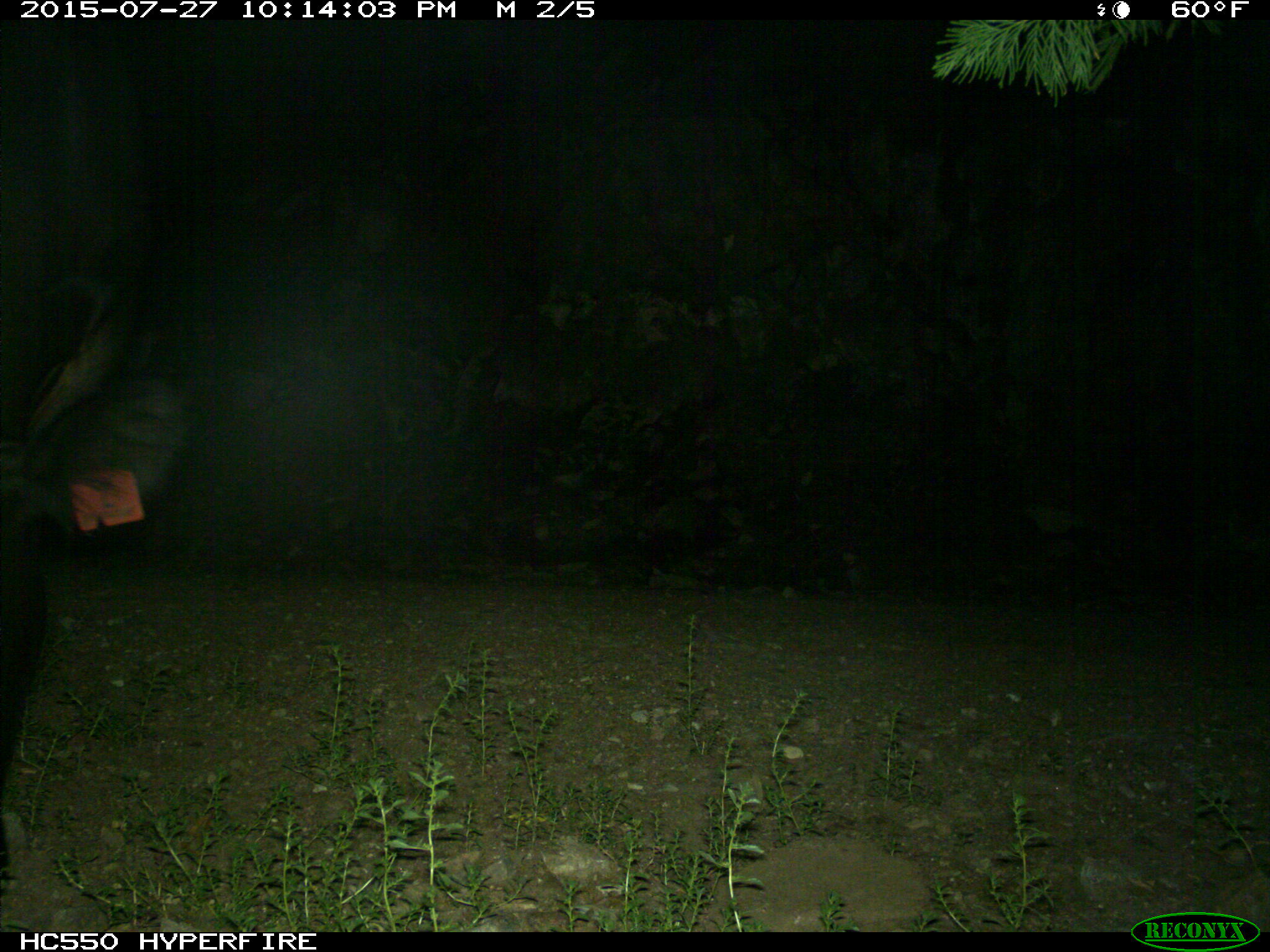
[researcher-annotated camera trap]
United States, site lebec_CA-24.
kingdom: Animalia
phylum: Chordata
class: Mammalia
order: Artiodactyla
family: Bovidae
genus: Bos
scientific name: Bos taurus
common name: domestic cow